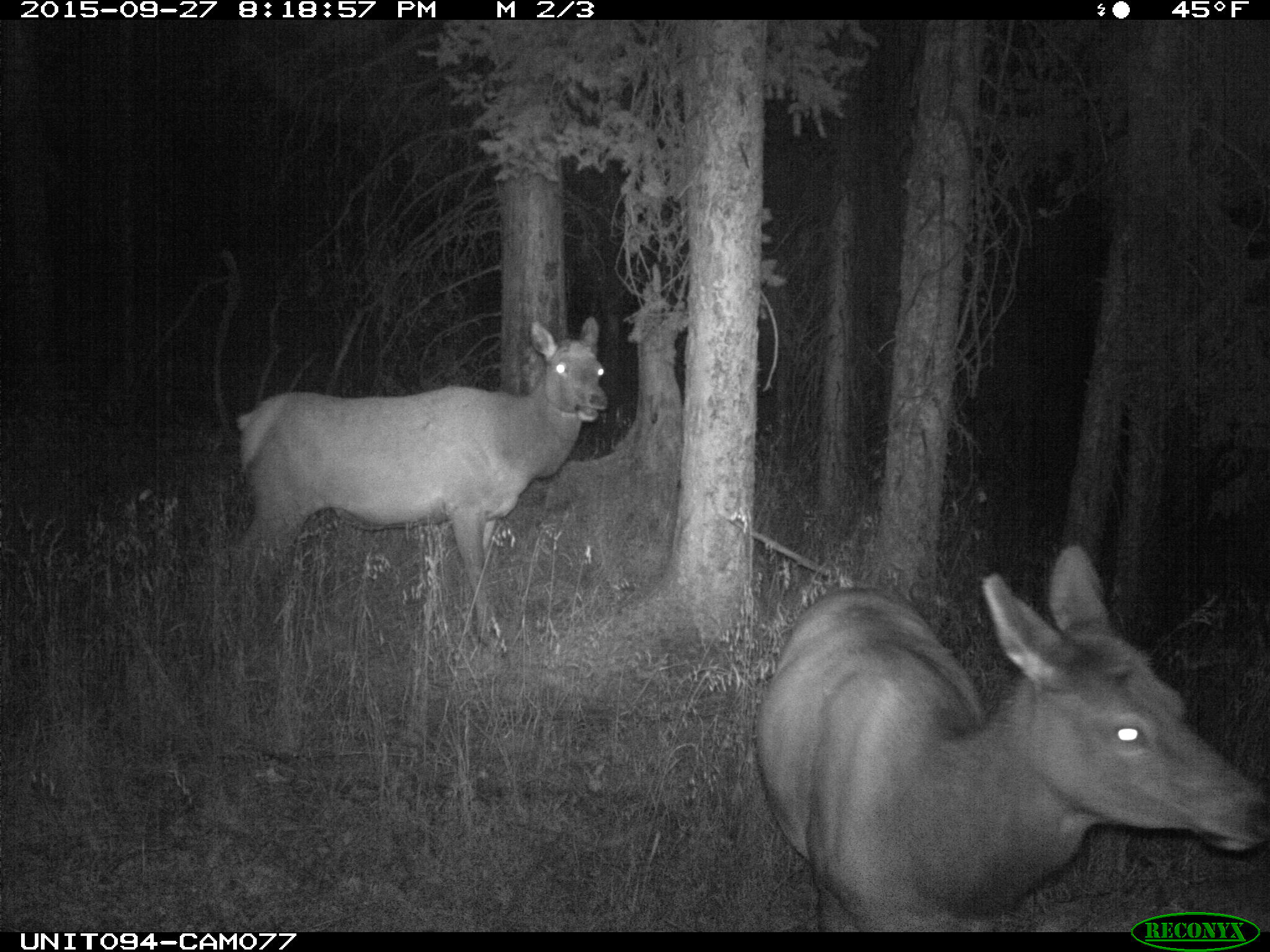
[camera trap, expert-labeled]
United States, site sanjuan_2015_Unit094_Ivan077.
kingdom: Animalia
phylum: Chordata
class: Mammalia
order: Artiodactyla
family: Cervidae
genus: Cervus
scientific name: Cervus elaphus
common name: red deer